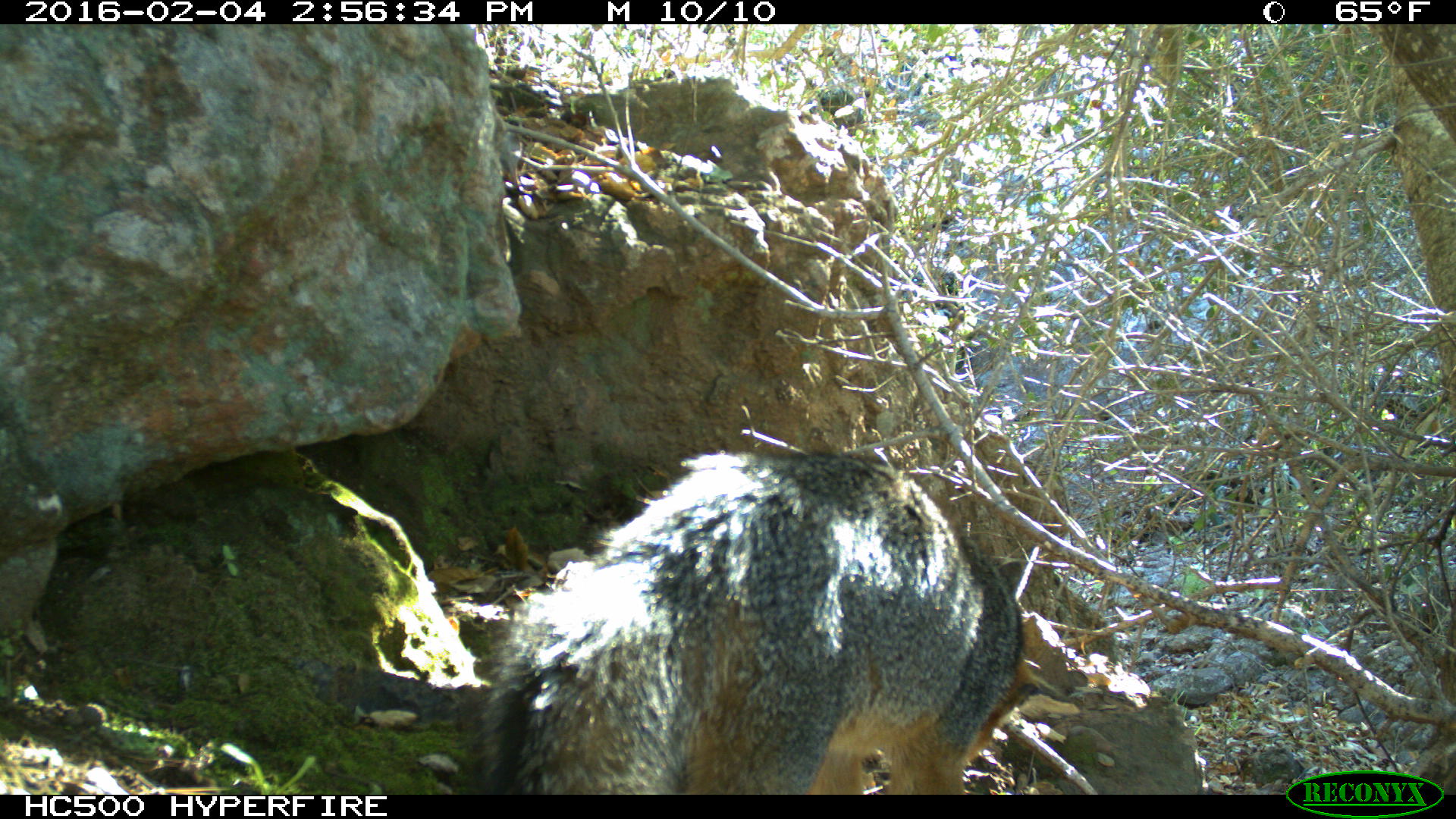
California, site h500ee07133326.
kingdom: Animalia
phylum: Chordata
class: Mammalia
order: Carnivora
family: Canidae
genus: Urocyon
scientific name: Urocyon littoralis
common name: island fox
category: fox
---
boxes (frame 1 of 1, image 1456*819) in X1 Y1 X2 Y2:
fox: 483 450 1025 794